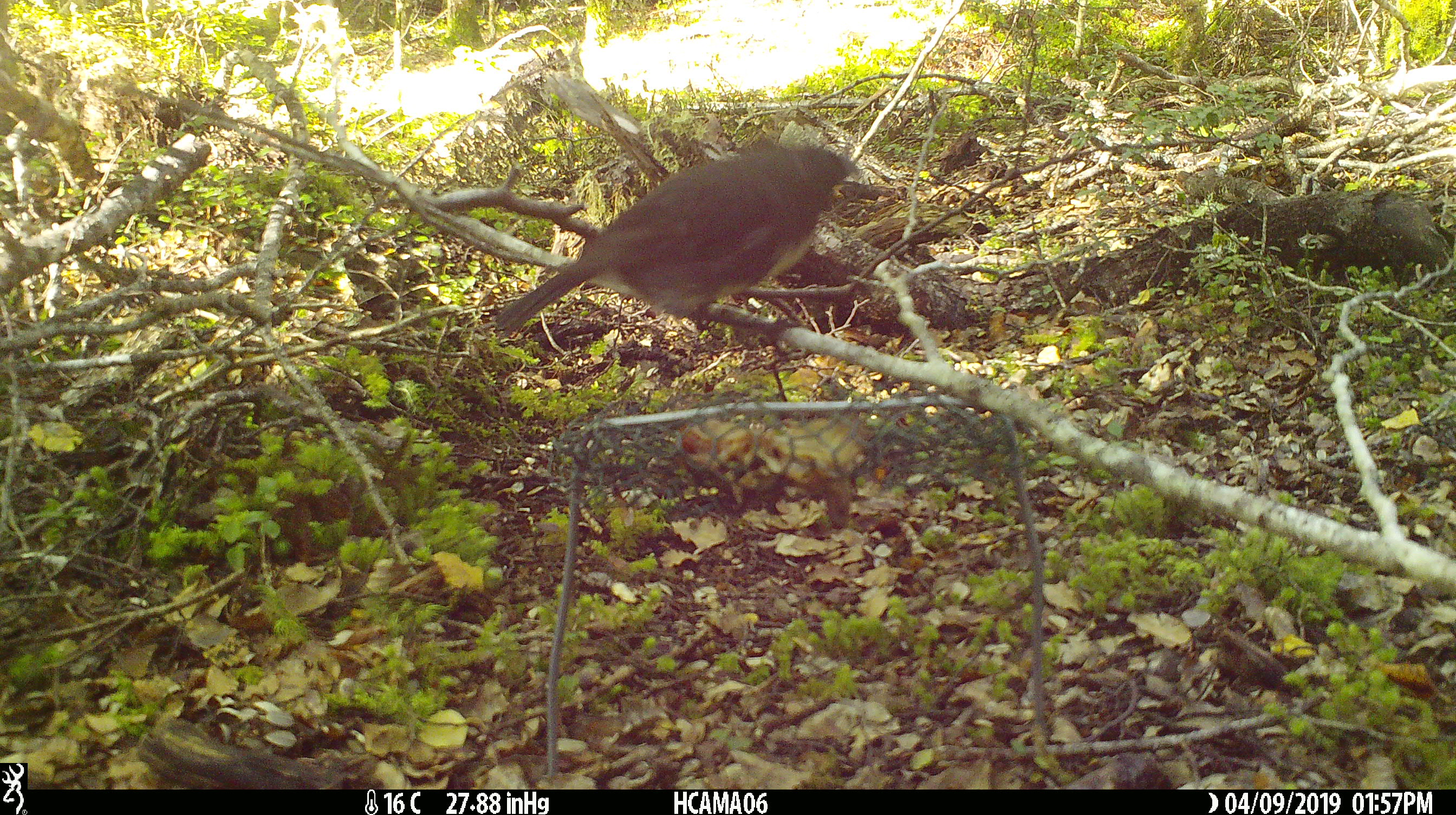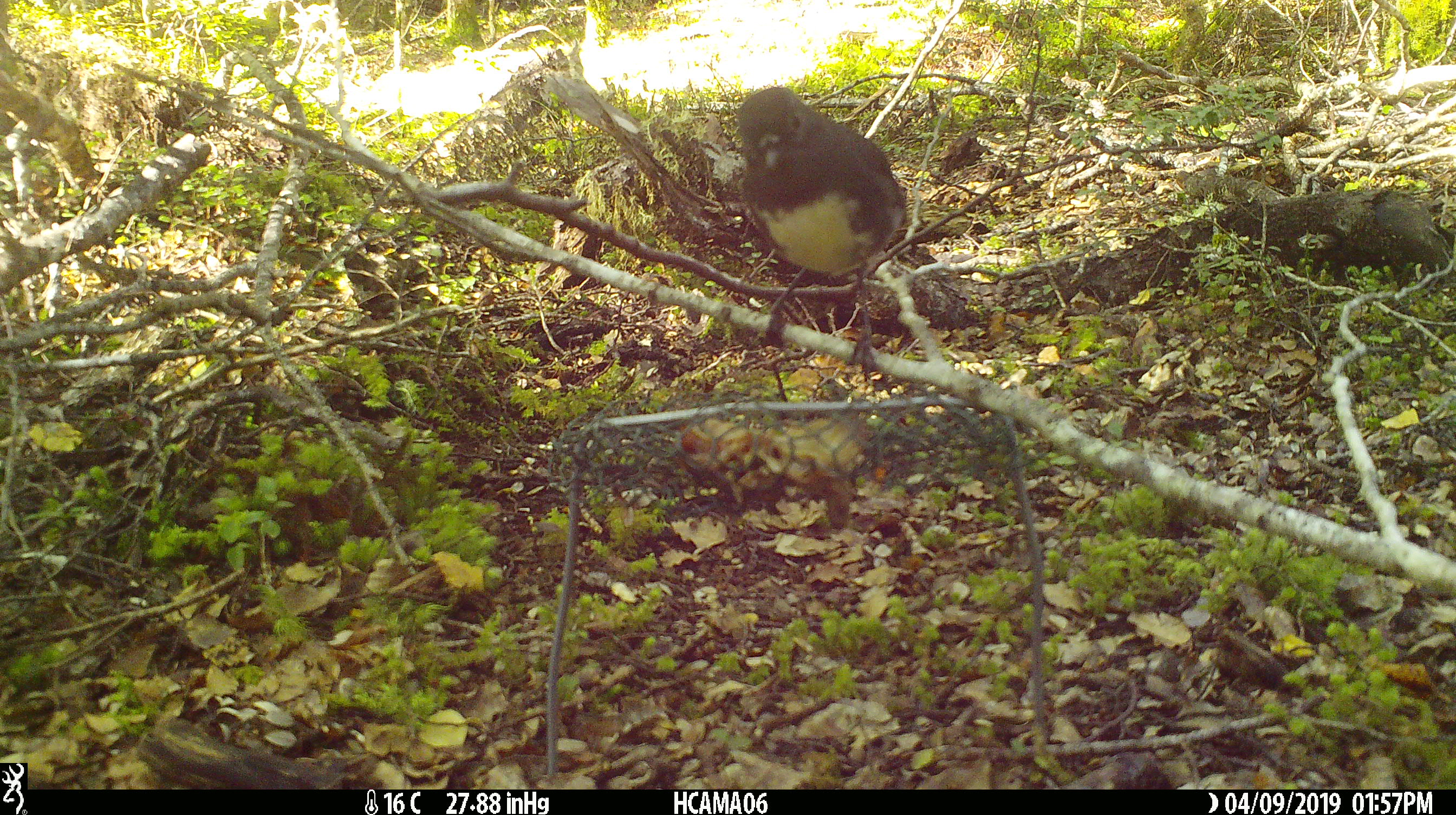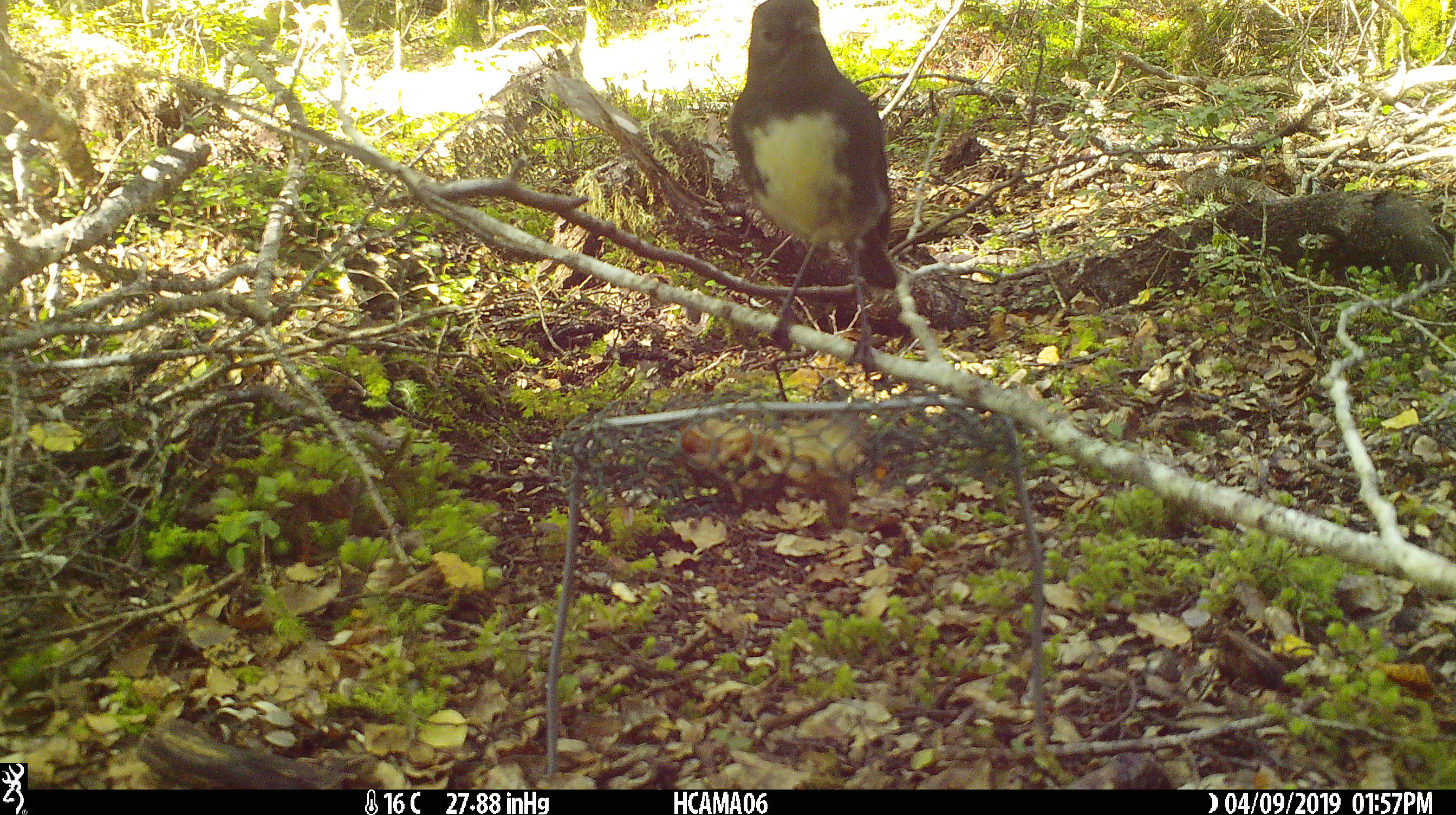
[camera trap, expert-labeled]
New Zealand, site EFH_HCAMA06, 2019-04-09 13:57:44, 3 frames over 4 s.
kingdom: Animalia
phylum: Chordata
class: Aves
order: Passeriformes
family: Petroicidae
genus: Petroica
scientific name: Petroica australis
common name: new zealand robin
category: robin